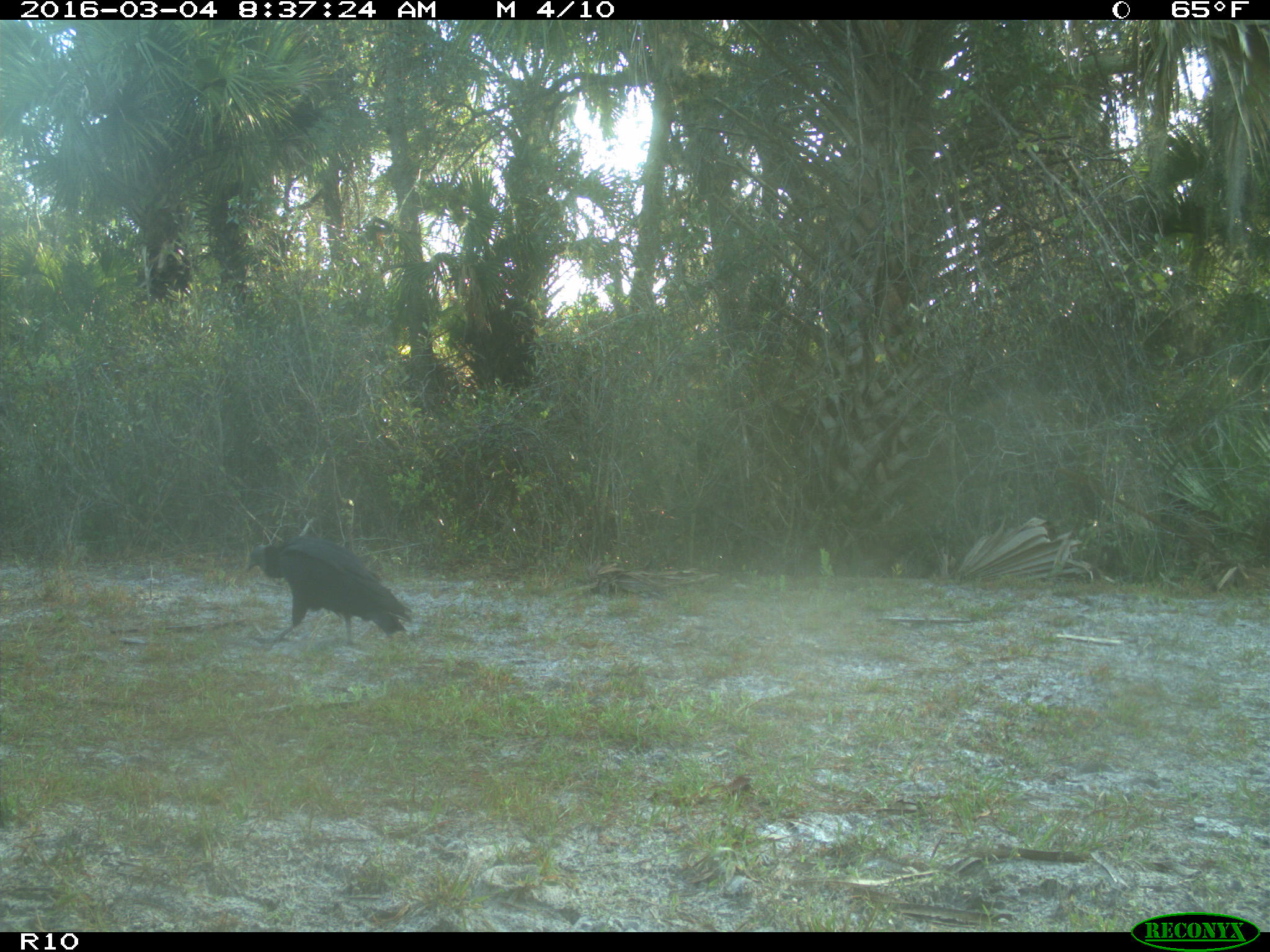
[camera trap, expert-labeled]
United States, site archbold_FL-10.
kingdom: Animalia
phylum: Chordata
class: Aves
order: Accipitriformes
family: Accipitridae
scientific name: Accipitridae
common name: acciptirids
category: unidentified accipitrid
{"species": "unidentified accipitrid (acciptirids) (Accipitridae)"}